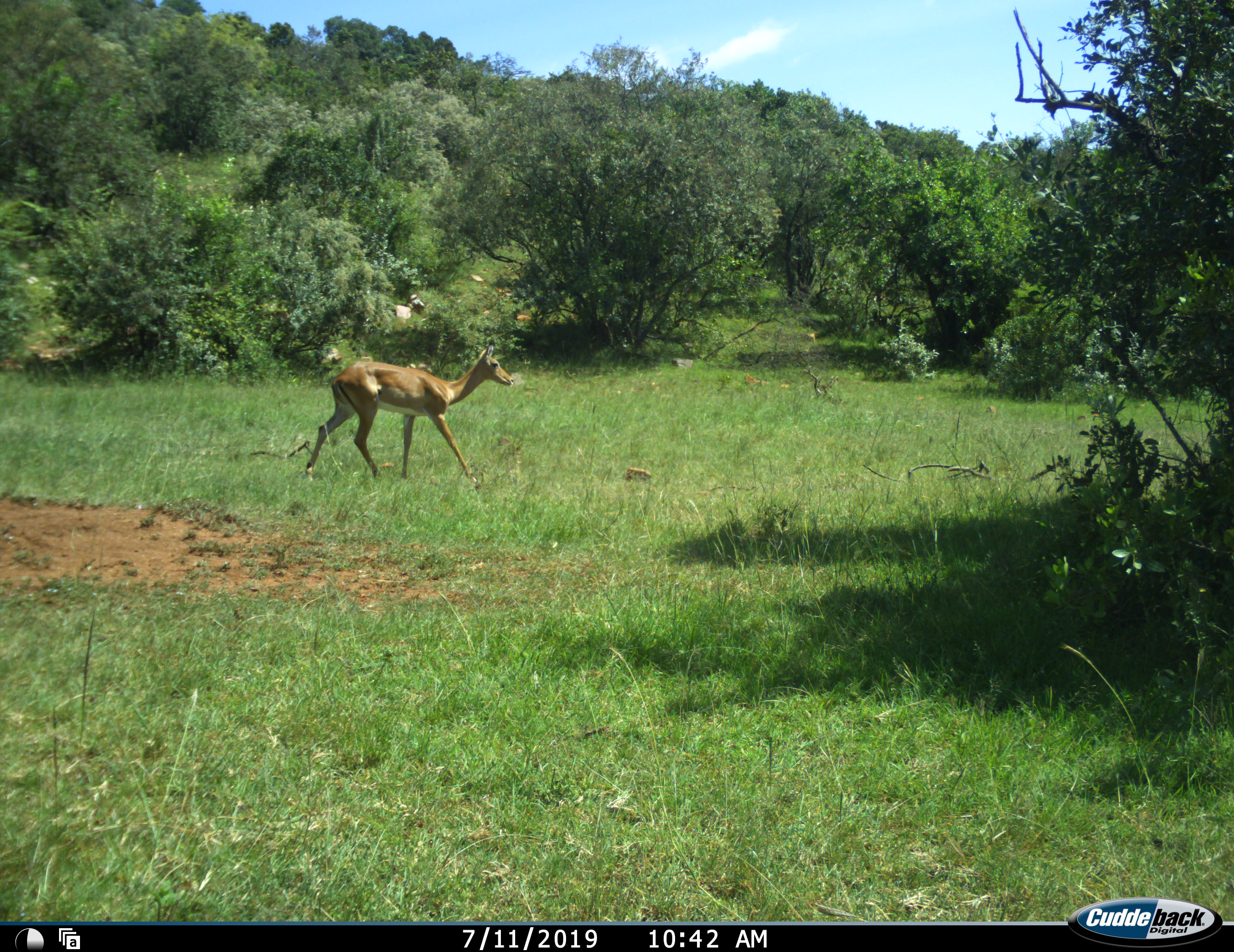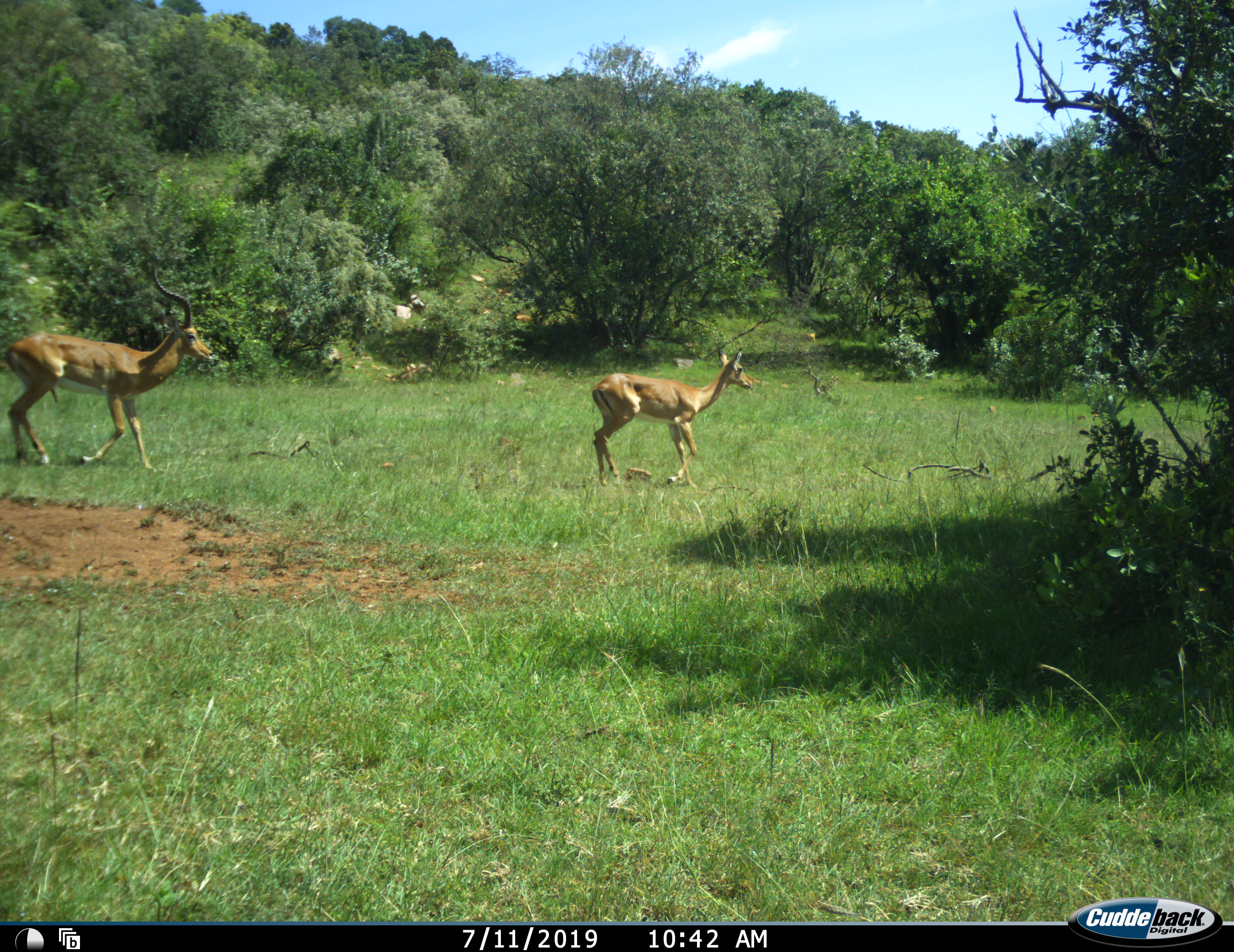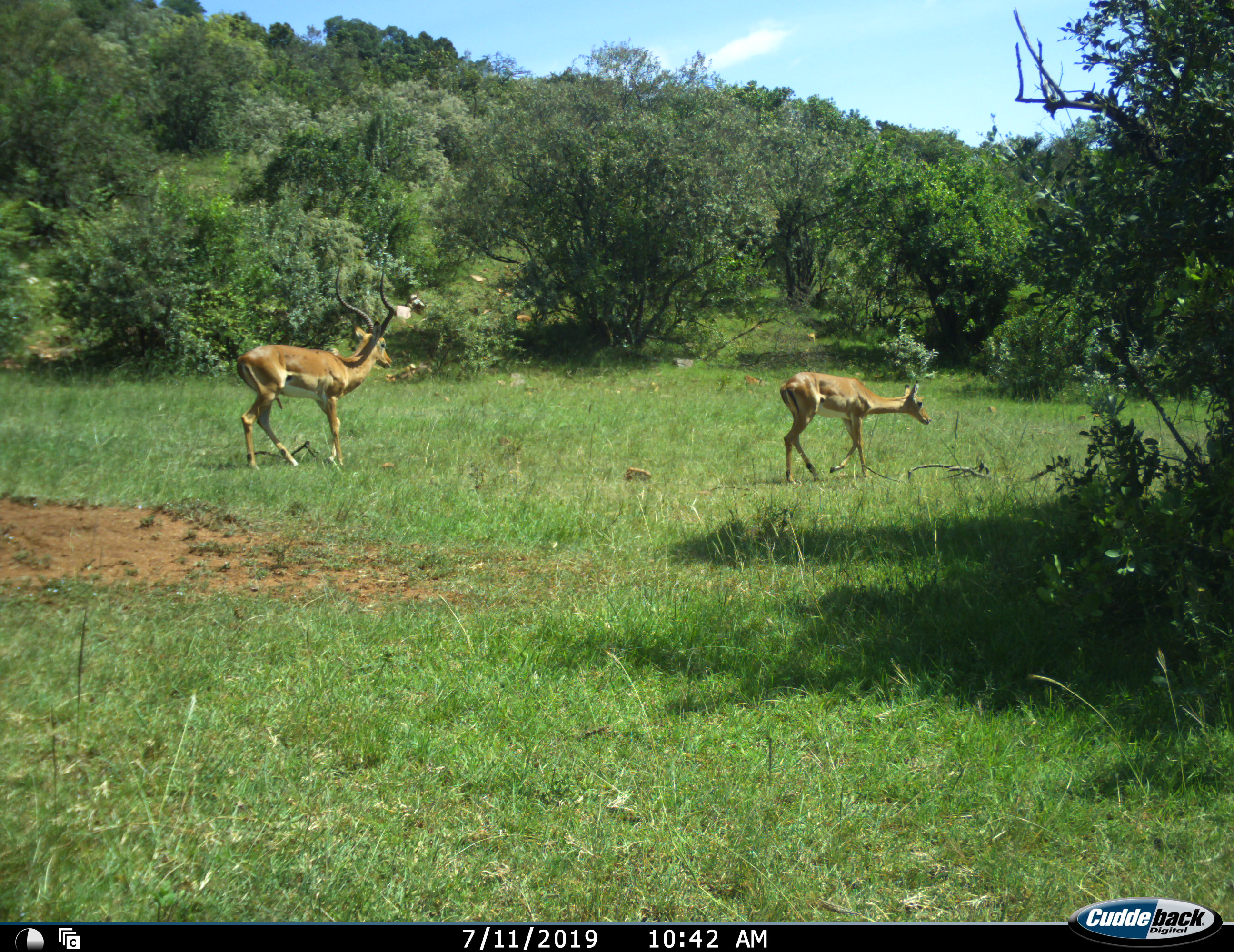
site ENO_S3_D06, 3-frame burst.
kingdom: Animalia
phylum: Chordata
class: Mammalia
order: Artiodactyla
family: Bovidae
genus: Aepyceros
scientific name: Aepyceros melampus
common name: impala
Impala (Aepyceros melampus), count 2. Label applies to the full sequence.